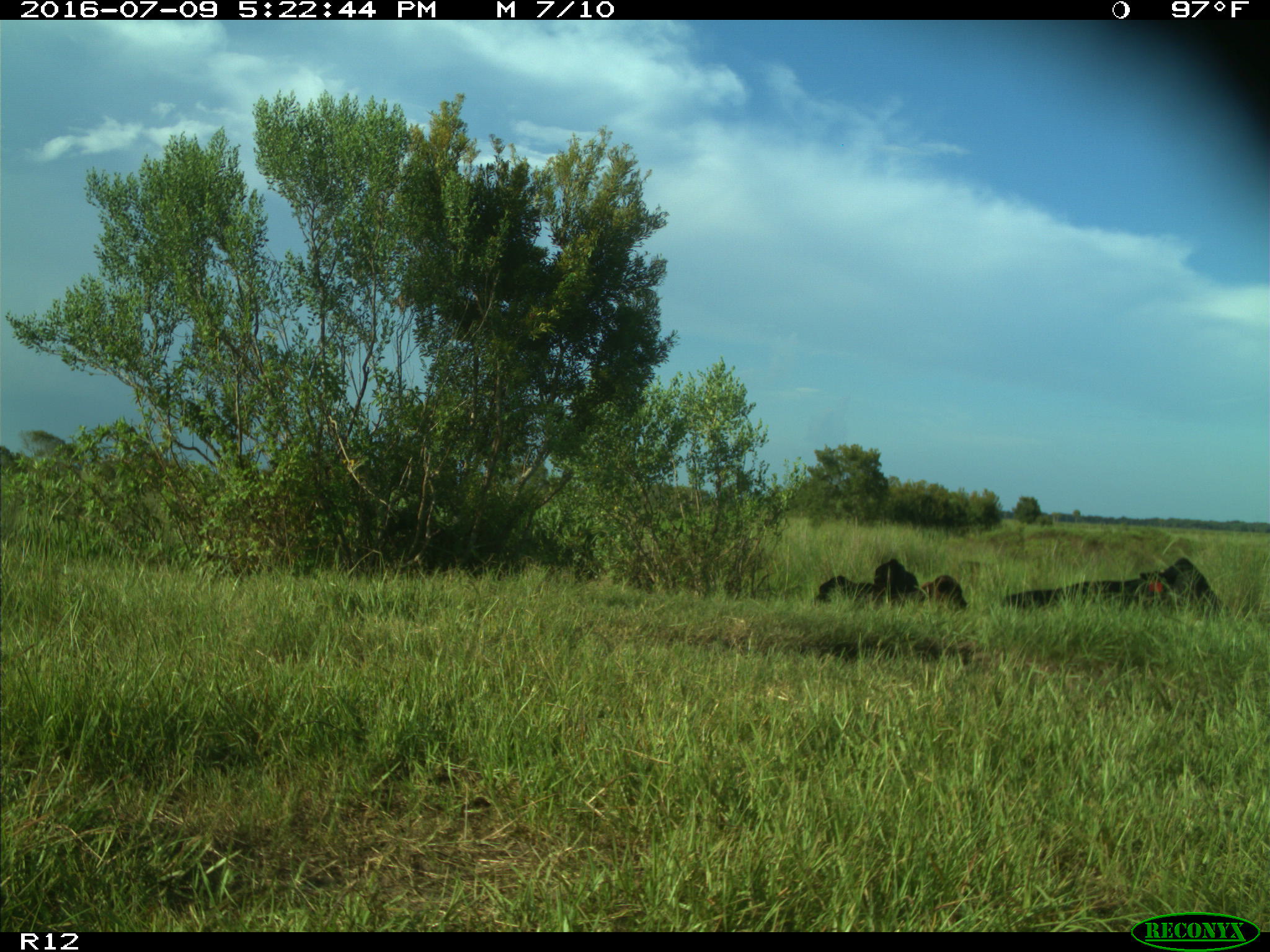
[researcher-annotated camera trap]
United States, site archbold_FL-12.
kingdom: Animalia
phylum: Chordata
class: Mammalia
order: Artiodactyla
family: Bovidae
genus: Bos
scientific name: Bos taurus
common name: domestic cow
Bos taurus (domestic cow).